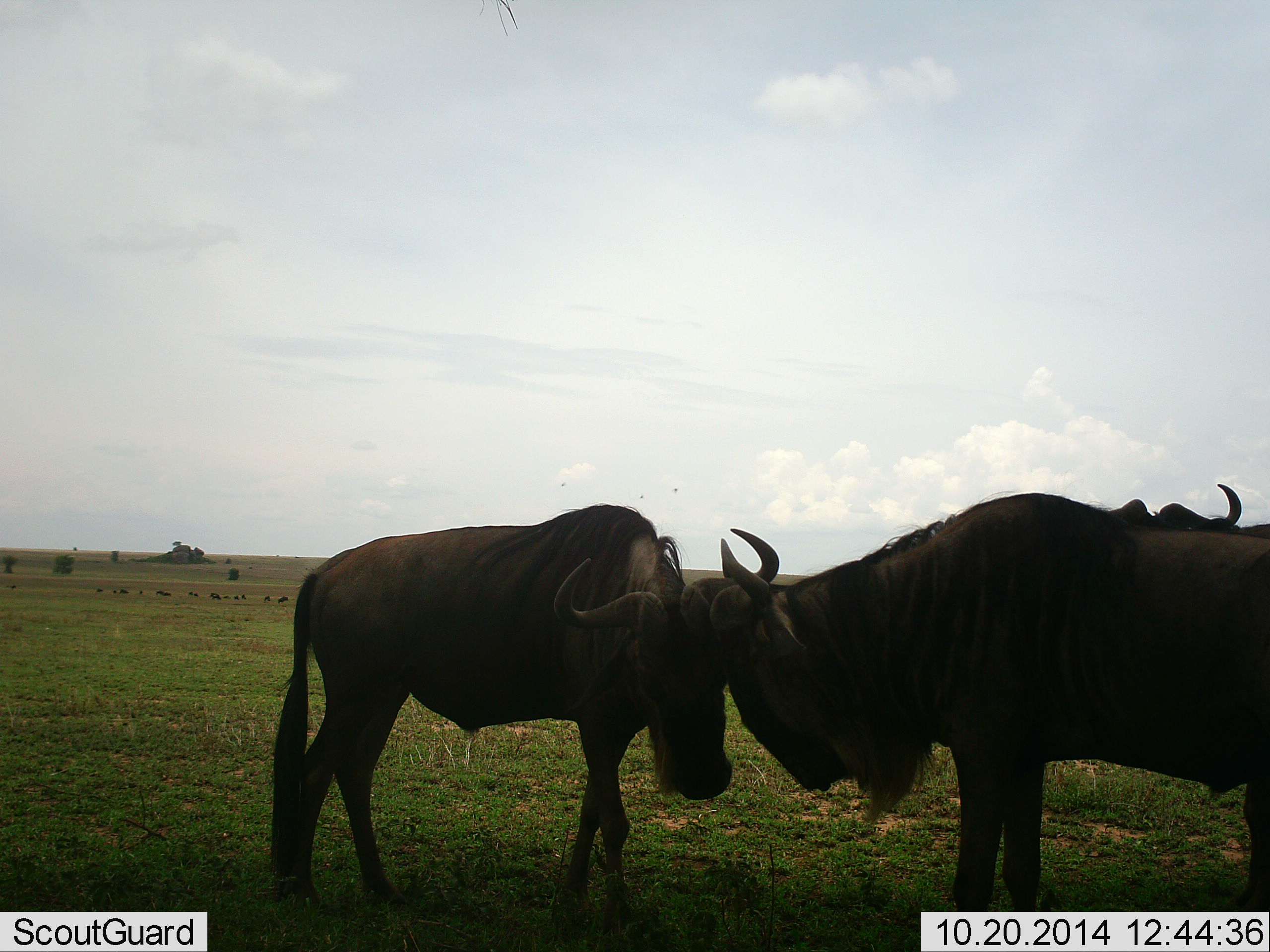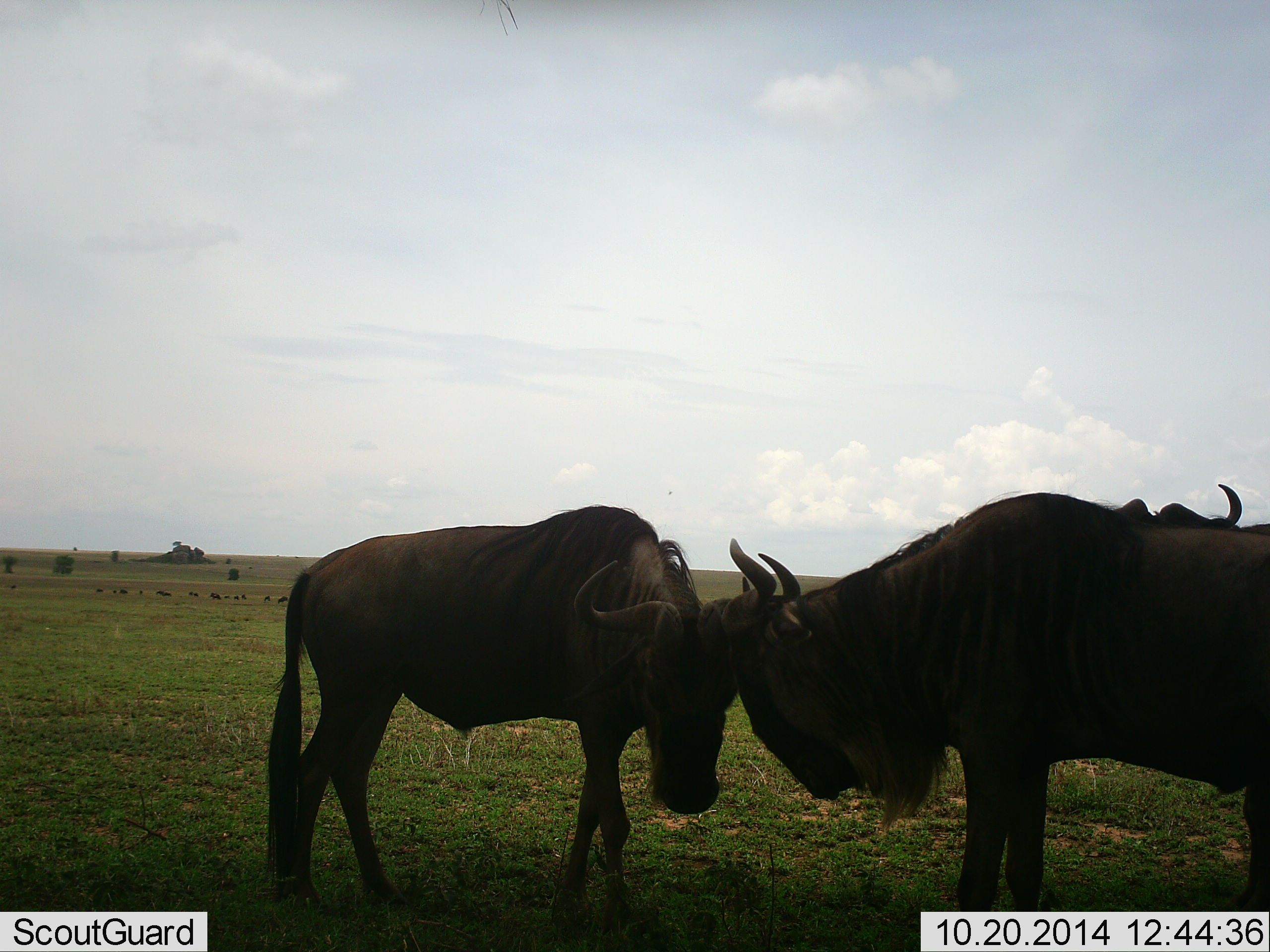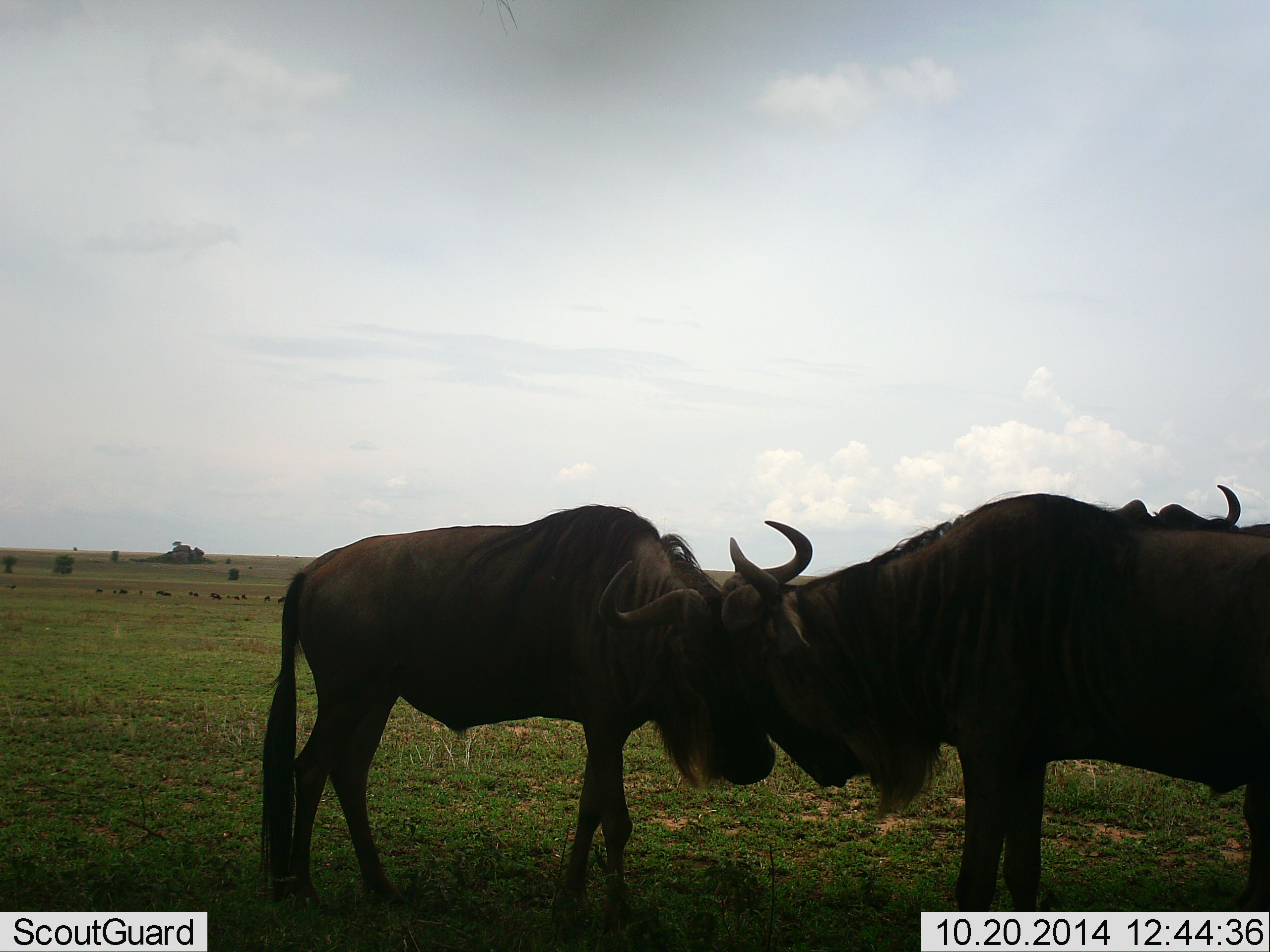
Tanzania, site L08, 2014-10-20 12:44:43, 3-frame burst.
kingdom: Animalia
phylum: Chordata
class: Mammalia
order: Artiodactyla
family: Bovidae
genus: Connochaetes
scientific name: Connochaetes taurinus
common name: blue wildebeest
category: wildebeest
Wildebeest (blue wildebeest) (Connochaetes taurinus), count 3. Behavior (volunteer vote fractions): standing 50%, resting 0%, moving 0%, interacting 100%. Young present (vote fraction): 0%. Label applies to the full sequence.